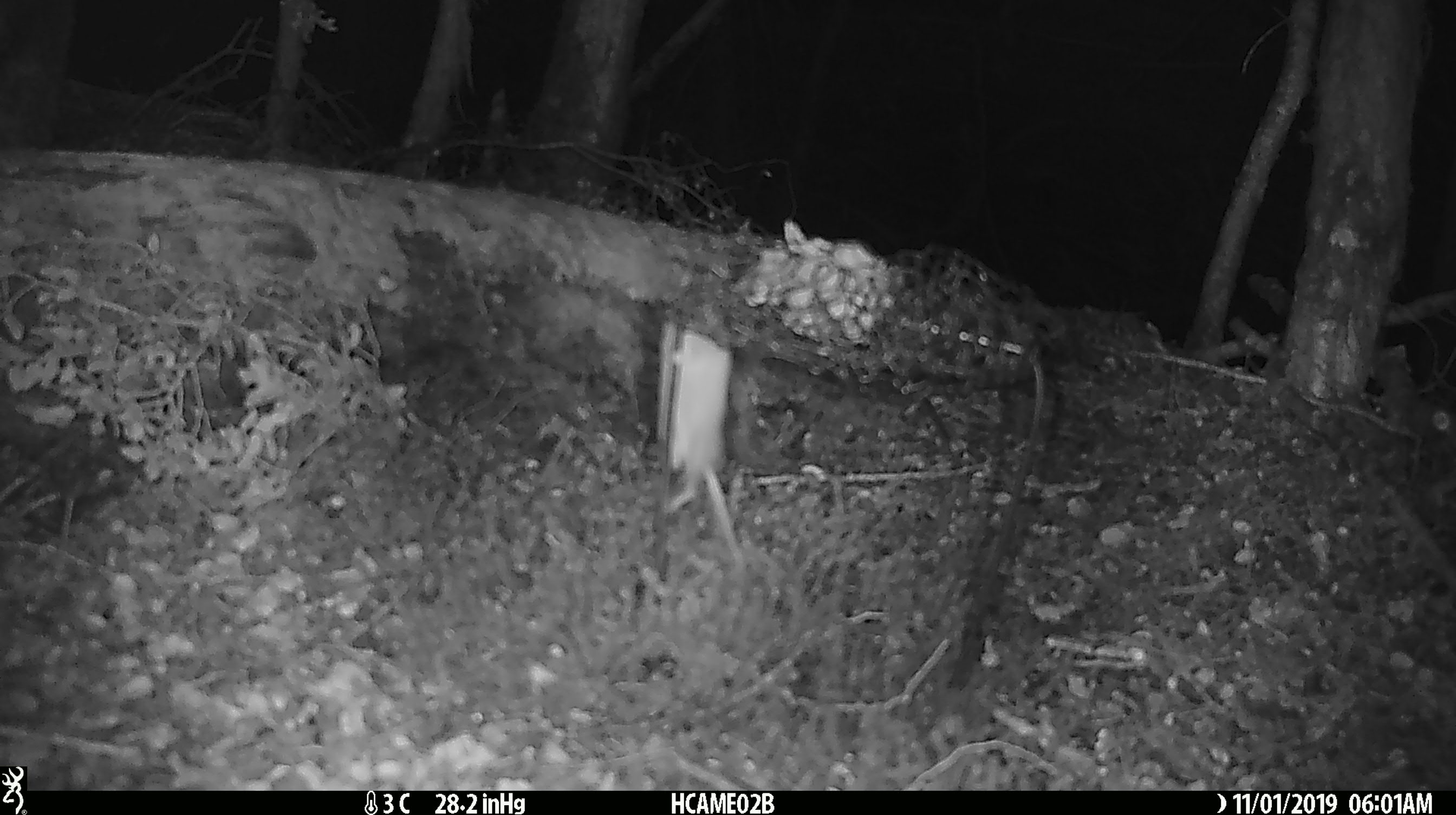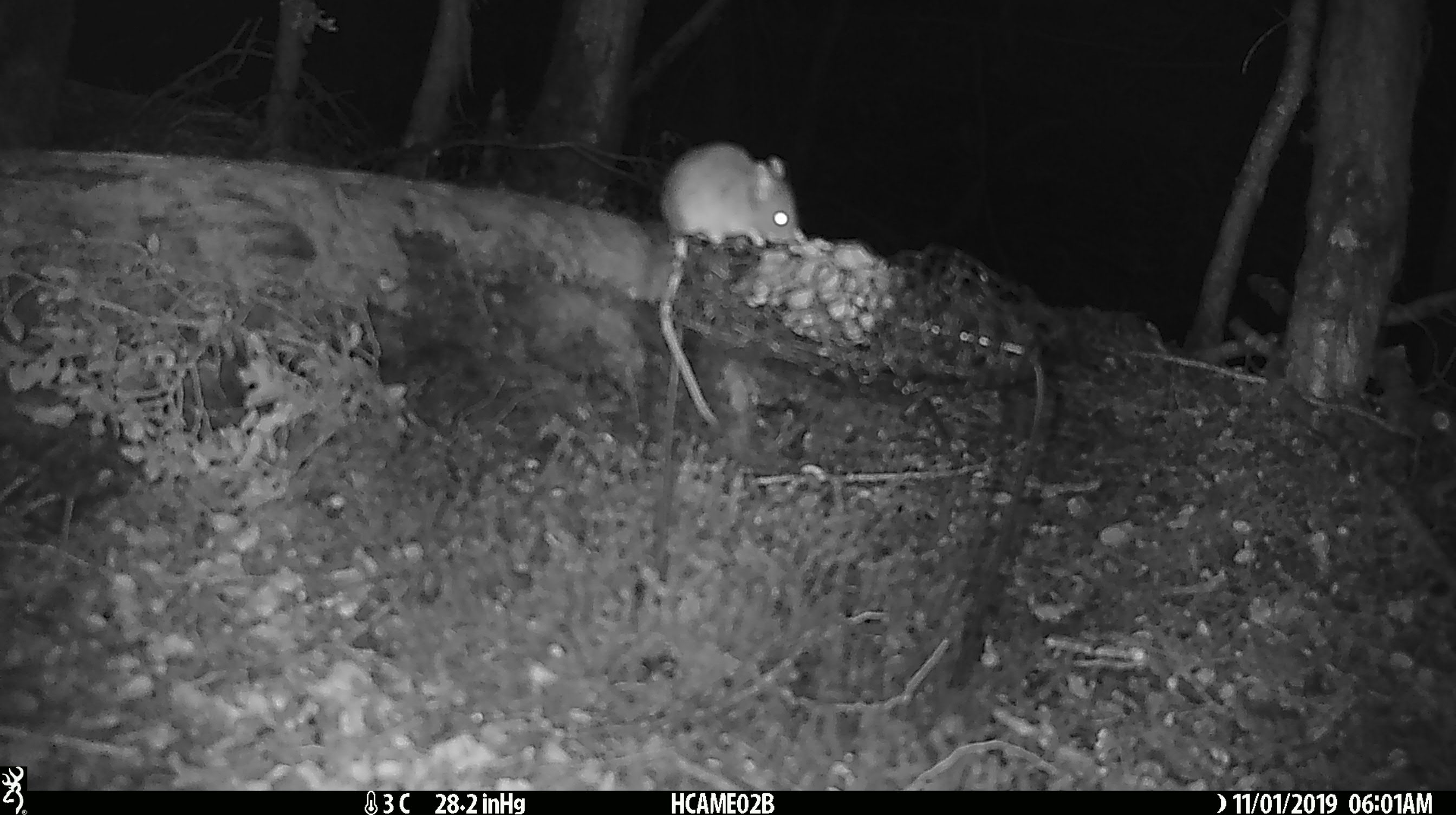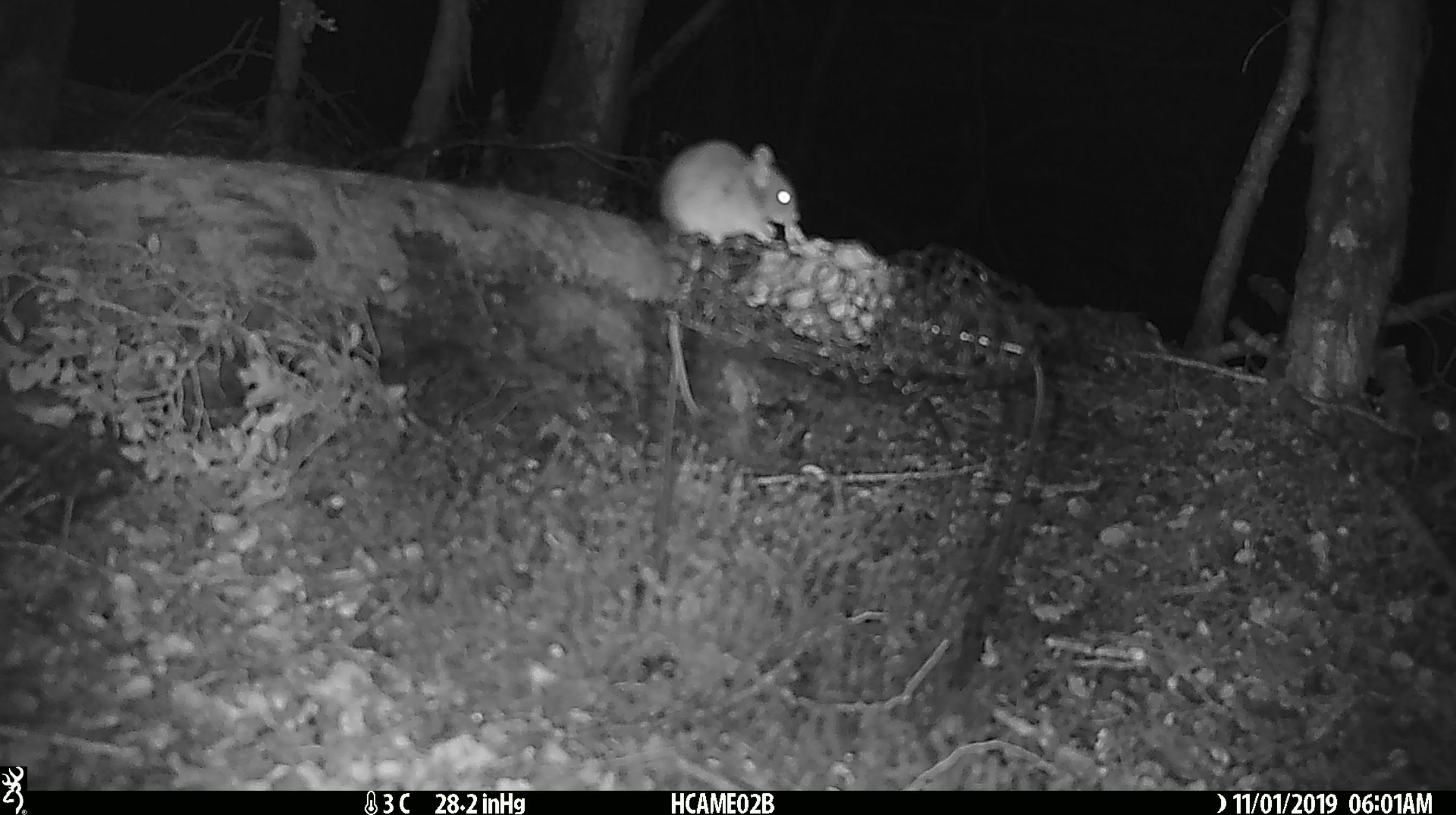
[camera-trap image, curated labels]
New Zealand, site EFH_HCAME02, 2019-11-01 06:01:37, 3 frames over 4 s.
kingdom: Animalia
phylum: Chordata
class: Mammalia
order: Rodentia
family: Muridae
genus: Mus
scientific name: Mus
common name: mouse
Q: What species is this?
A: Mouse (Mus).